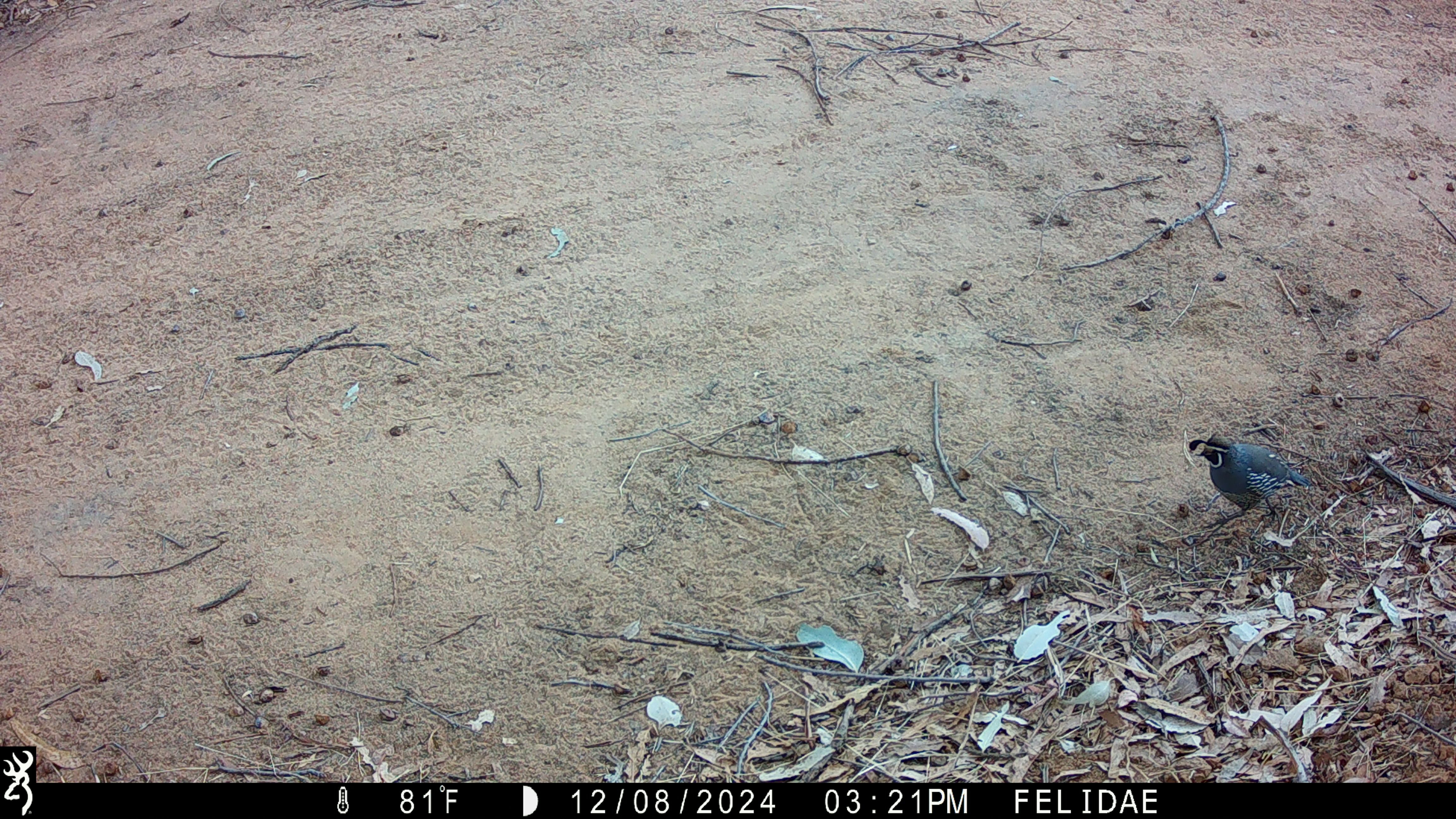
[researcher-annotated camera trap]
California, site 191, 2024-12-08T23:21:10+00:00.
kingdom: Animalia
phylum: Chordata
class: Aves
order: Galliformes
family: Odontophoridae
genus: Callipepla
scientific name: Callipepla californica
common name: california quail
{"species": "california quail (Callipepla californica)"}